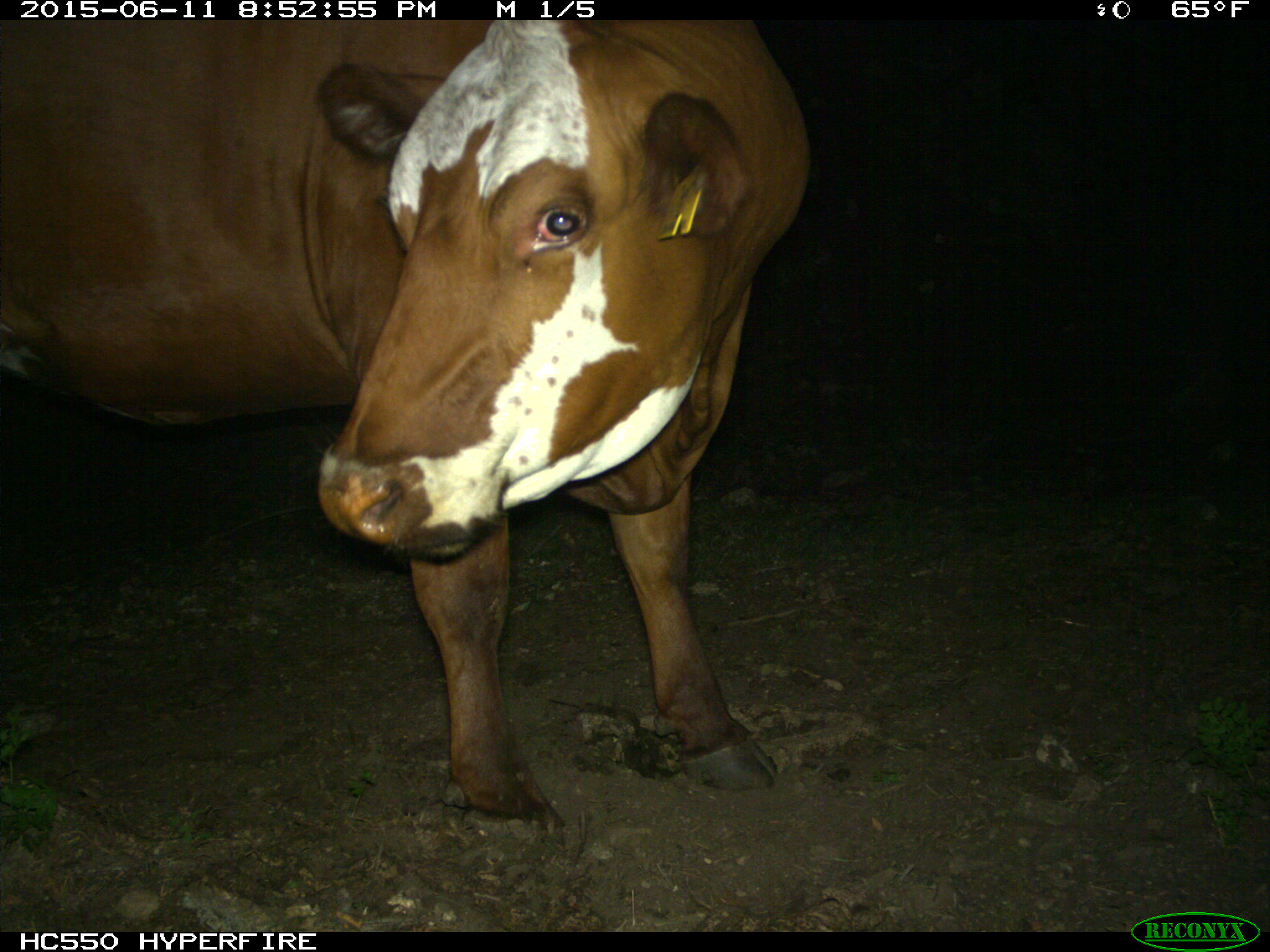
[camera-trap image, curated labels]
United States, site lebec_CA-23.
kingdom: Animalia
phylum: Chordata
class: Mammalia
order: Artiodactyla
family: Bovidae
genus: Bos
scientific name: Bos taurus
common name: domestic cow